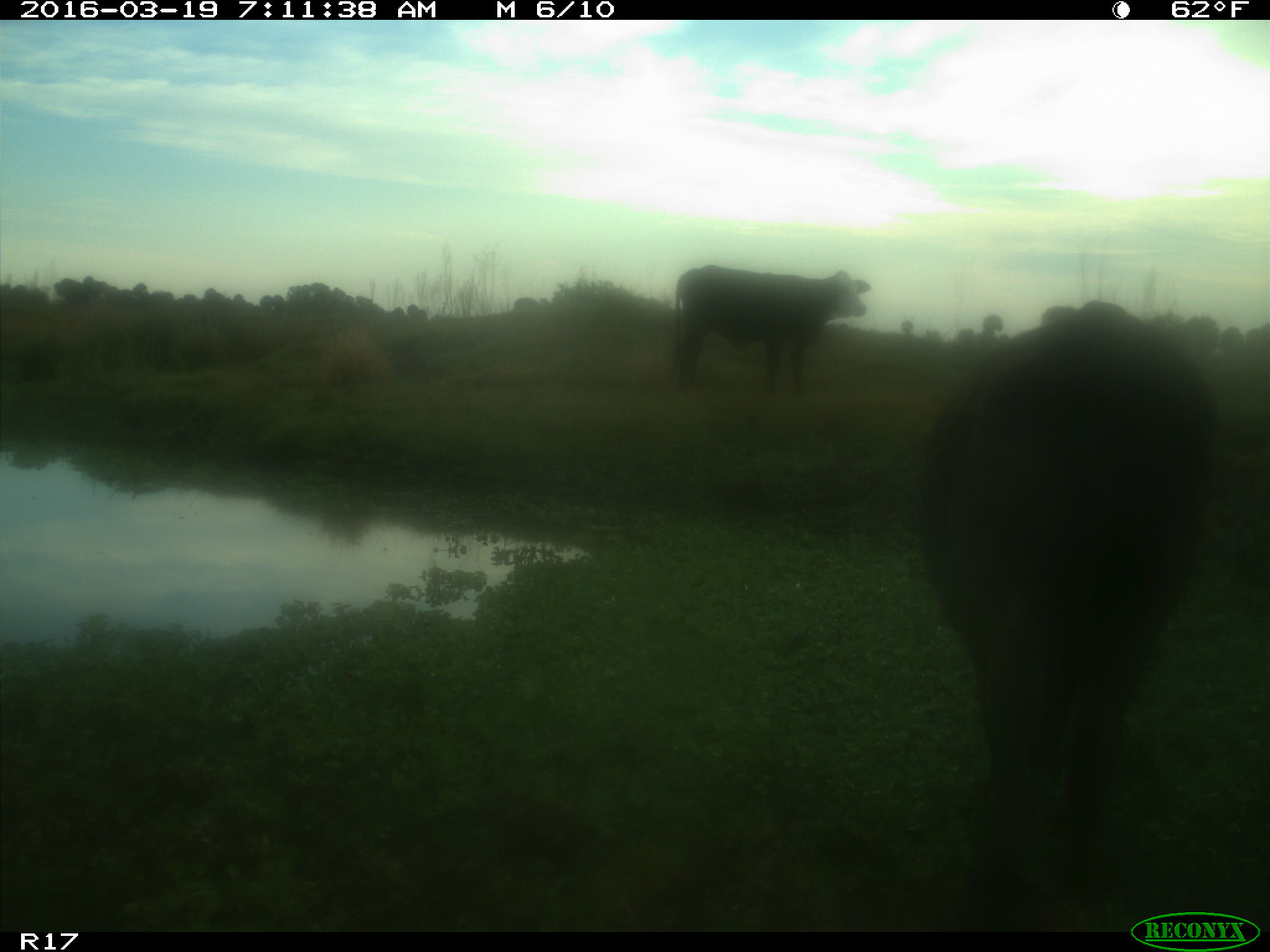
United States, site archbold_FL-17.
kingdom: Animalia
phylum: Chordata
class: Mammalia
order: Artiodactyla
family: Bovidae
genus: Bos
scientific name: Bos taurus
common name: domestic cow